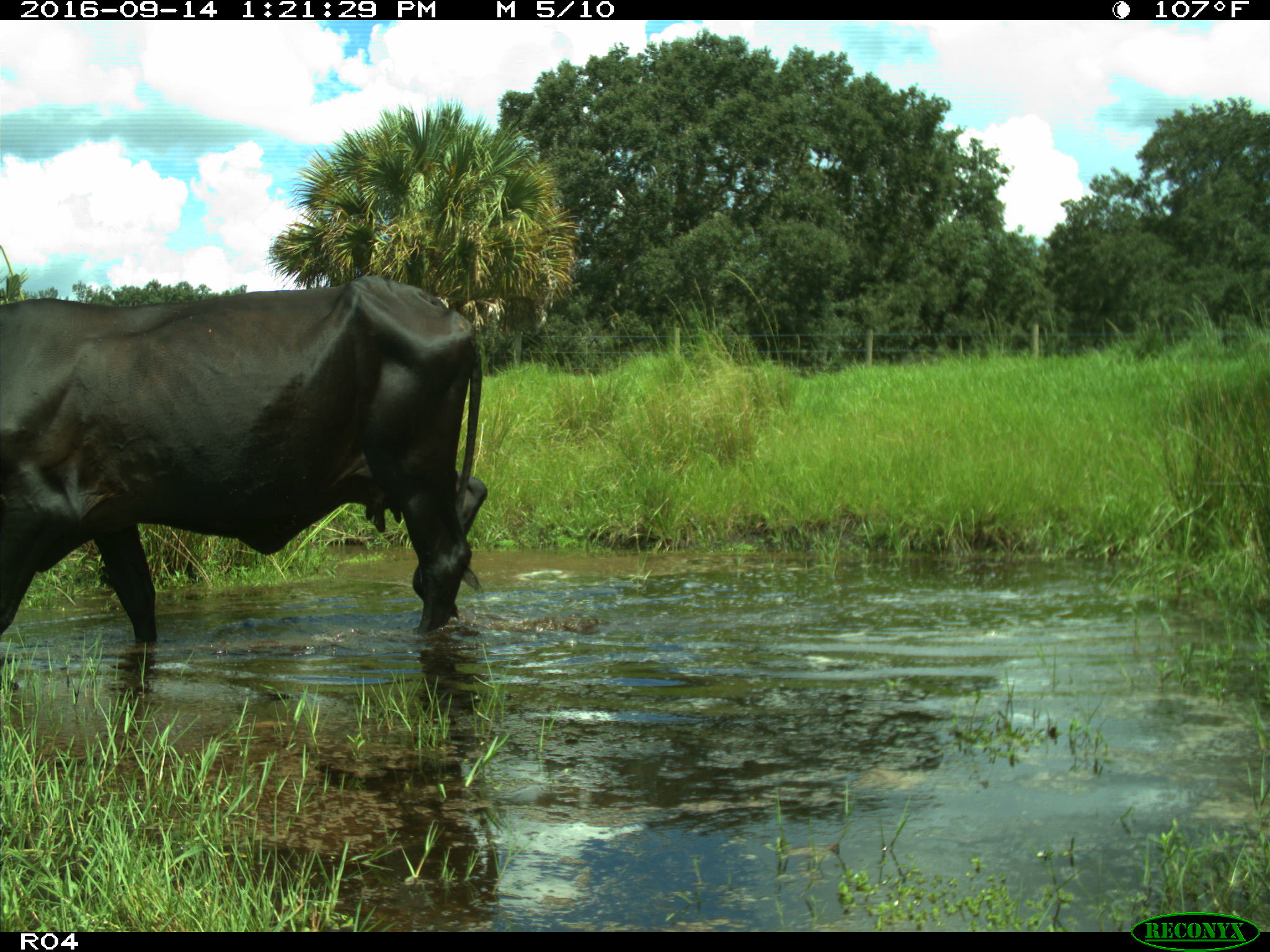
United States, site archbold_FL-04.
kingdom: Animalia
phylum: Chordata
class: Mammalia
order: Artiodactyla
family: Bovidae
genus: Bos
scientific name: Bos taurus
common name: domestic cow